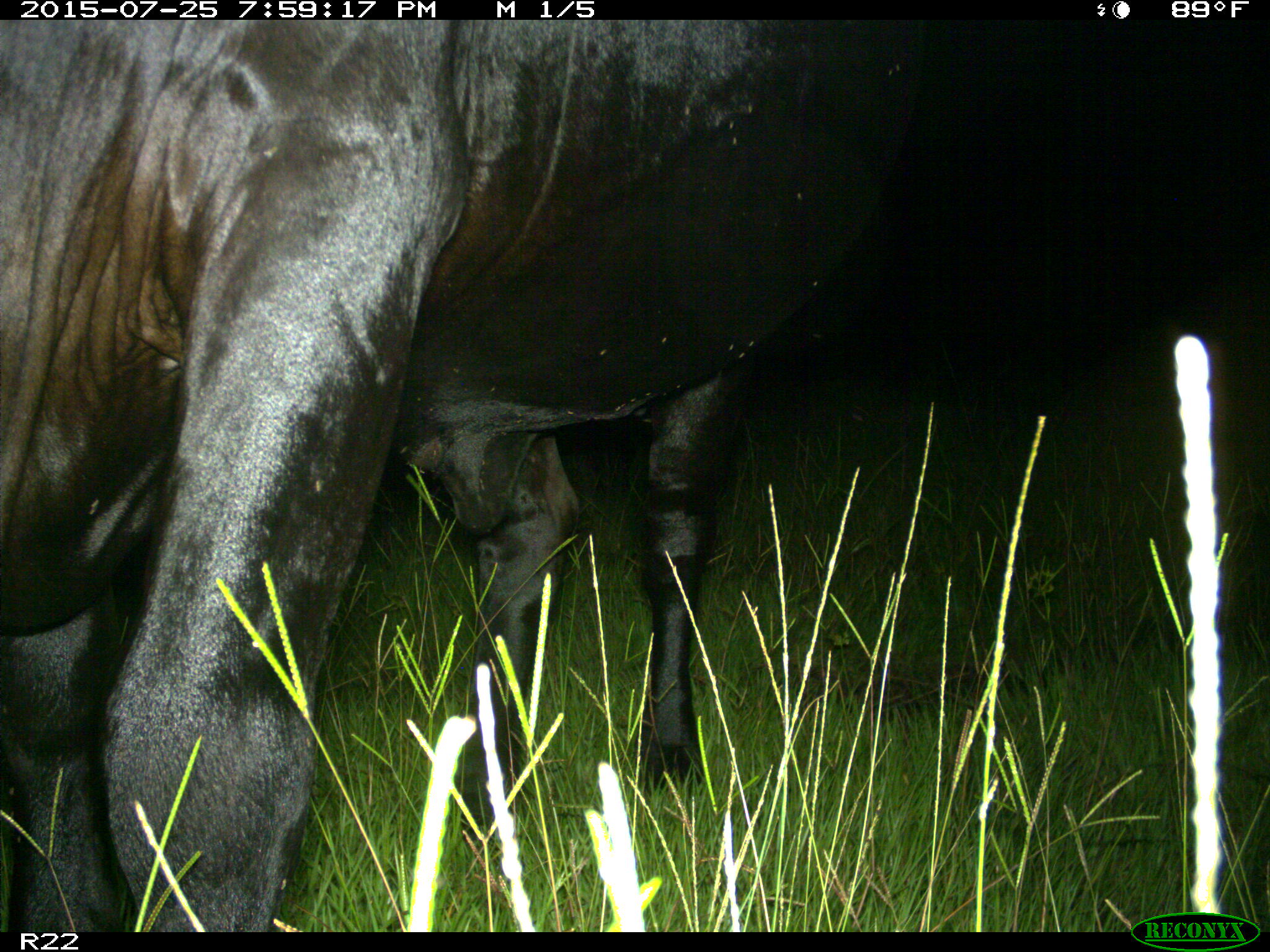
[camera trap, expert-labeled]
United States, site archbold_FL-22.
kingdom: Animalia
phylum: Chordata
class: Mammalia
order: Artiodactyla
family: Bovidae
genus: Bos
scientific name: Bos taurus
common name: domestic cow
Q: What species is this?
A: Bos taurus (domestic cow).